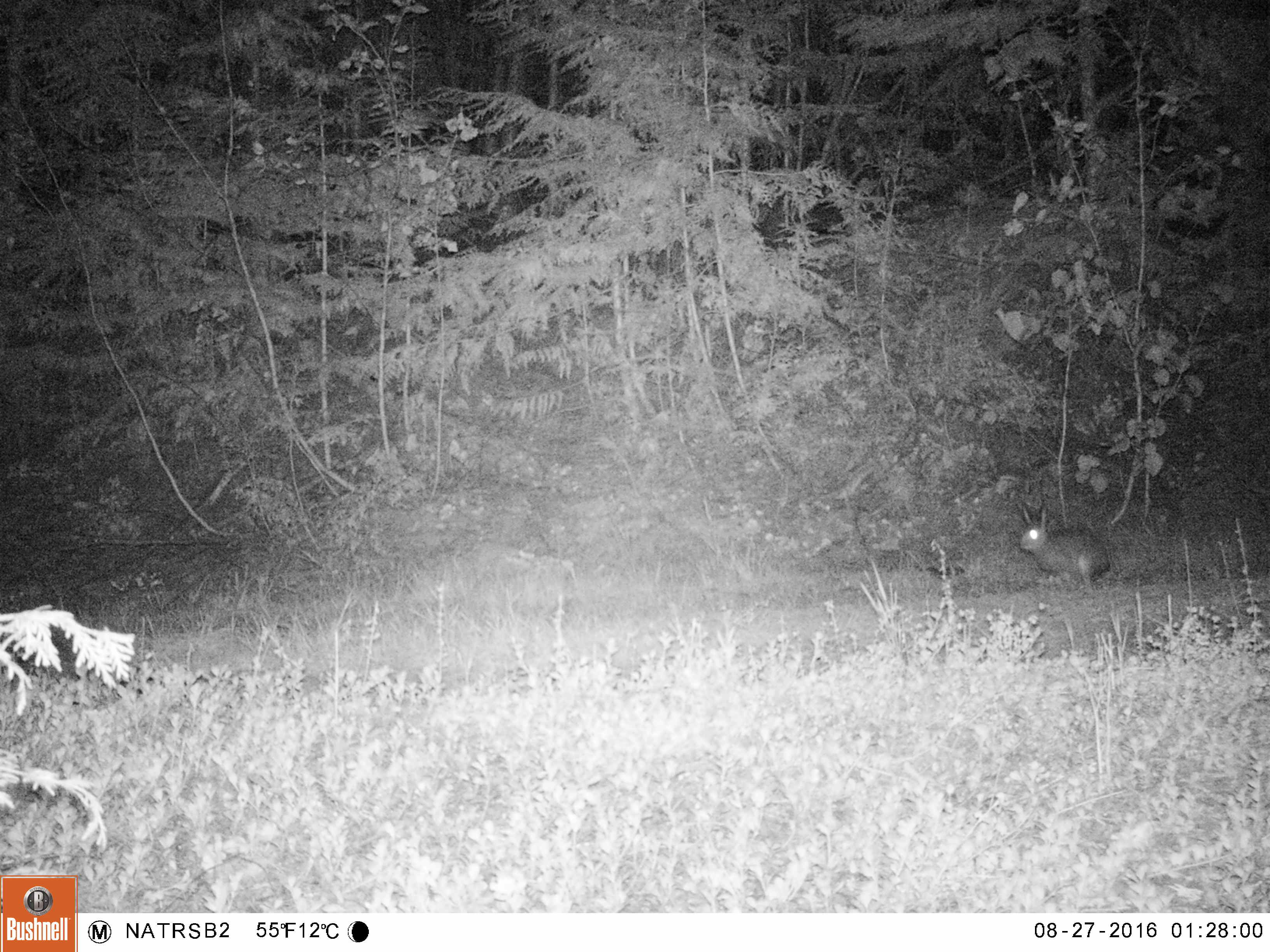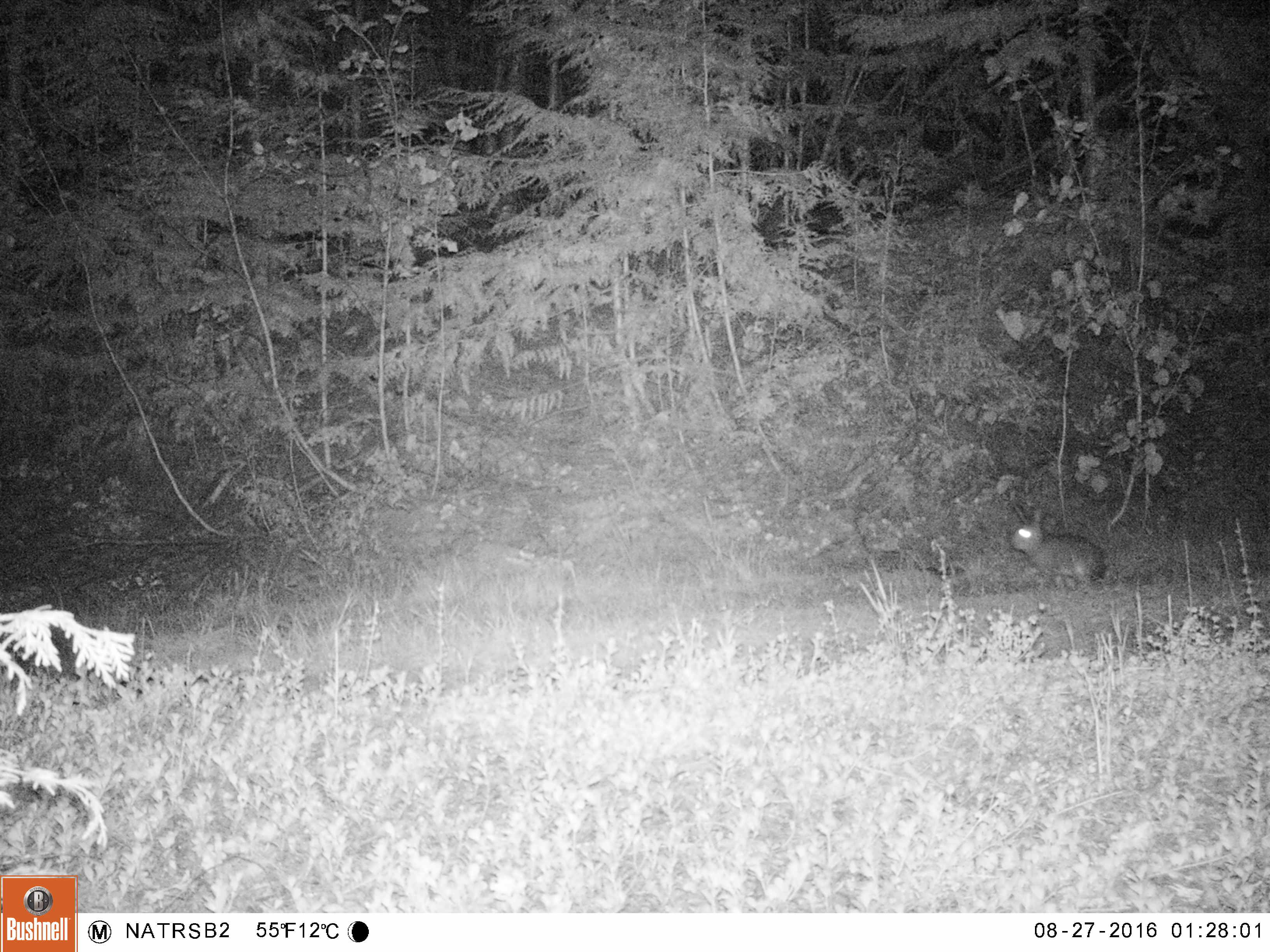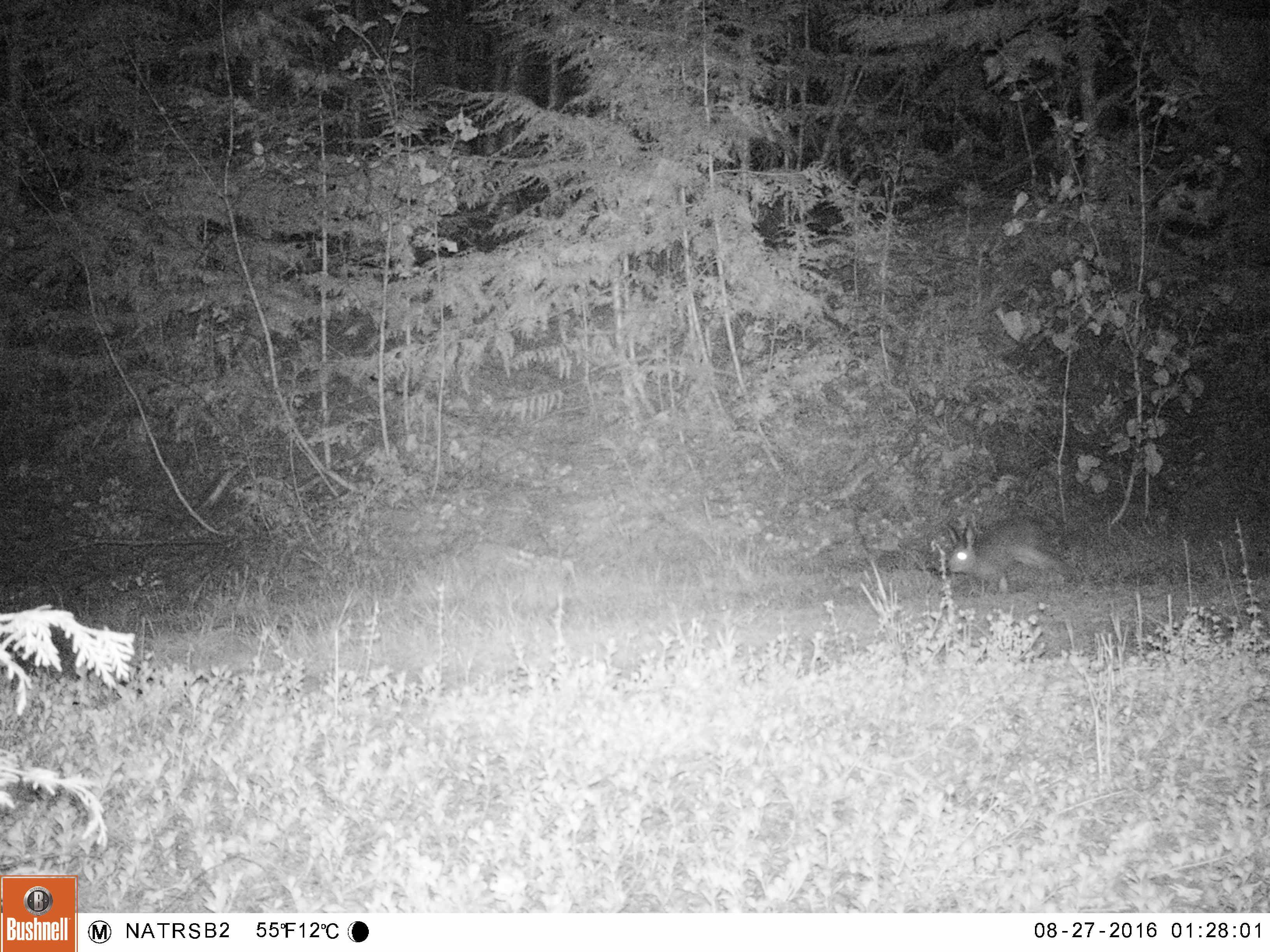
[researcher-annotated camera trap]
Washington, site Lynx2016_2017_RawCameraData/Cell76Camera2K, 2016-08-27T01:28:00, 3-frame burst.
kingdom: Animalia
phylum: Chordata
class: Mammalia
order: Lagomorpha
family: Leporidae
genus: Lepus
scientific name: Lepus americanus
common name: snowshoe hare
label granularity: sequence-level